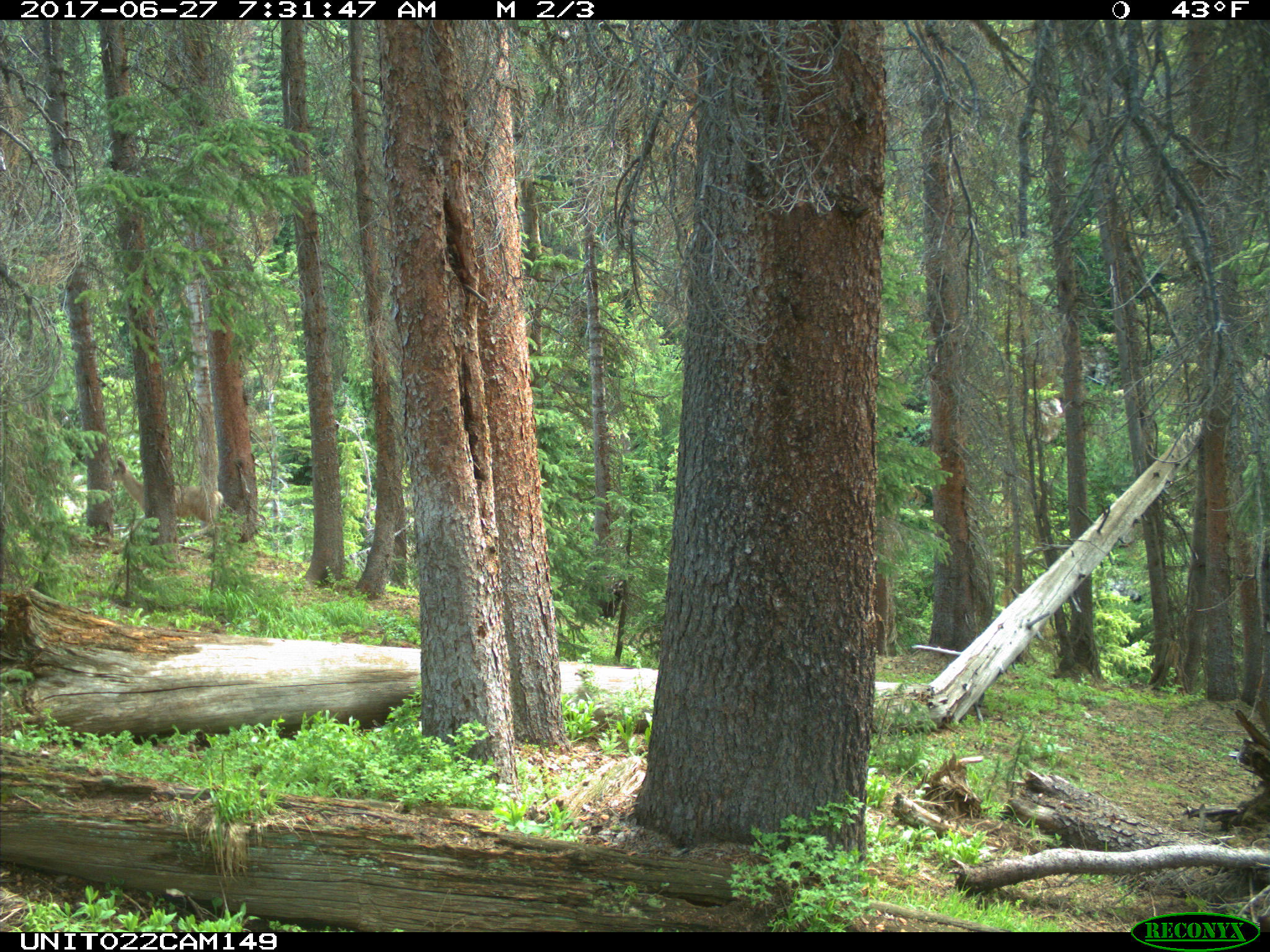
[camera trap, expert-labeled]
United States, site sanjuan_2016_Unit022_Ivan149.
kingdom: Animalia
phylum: Chordata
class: Mammalia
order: Artiodactyla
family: Cervidae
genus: Odocoileus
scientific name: Odocoileus hemionus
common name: mule deer